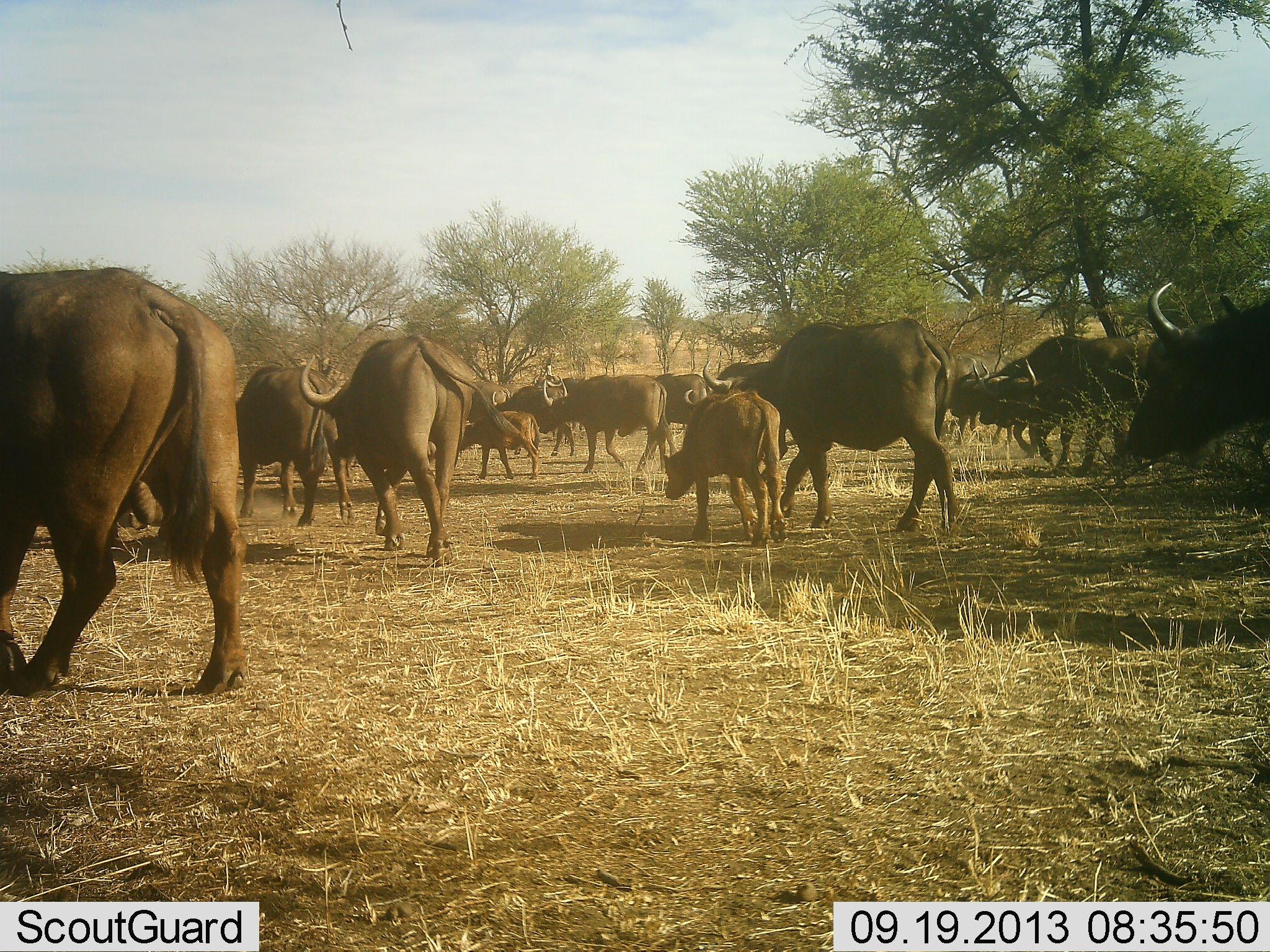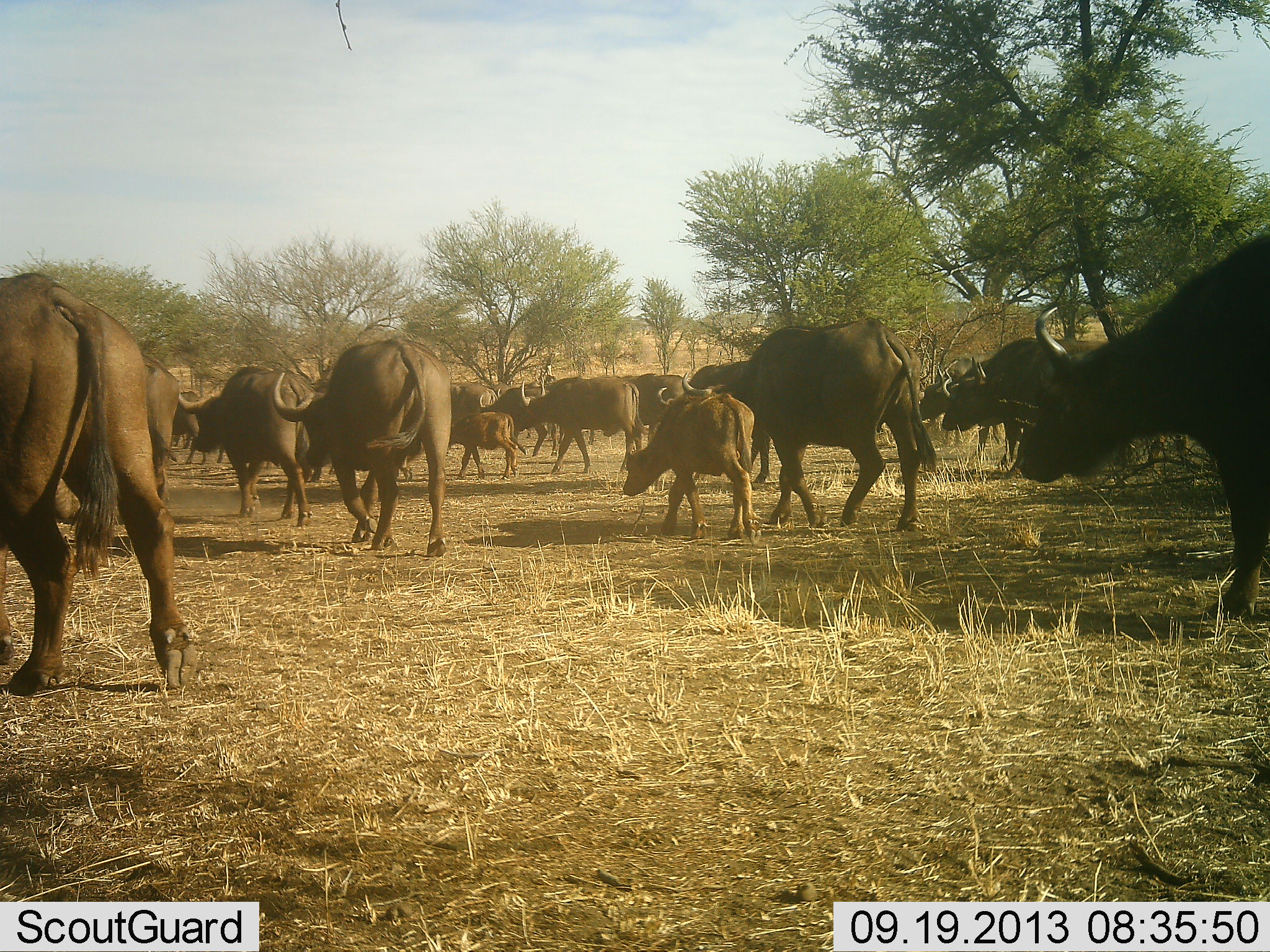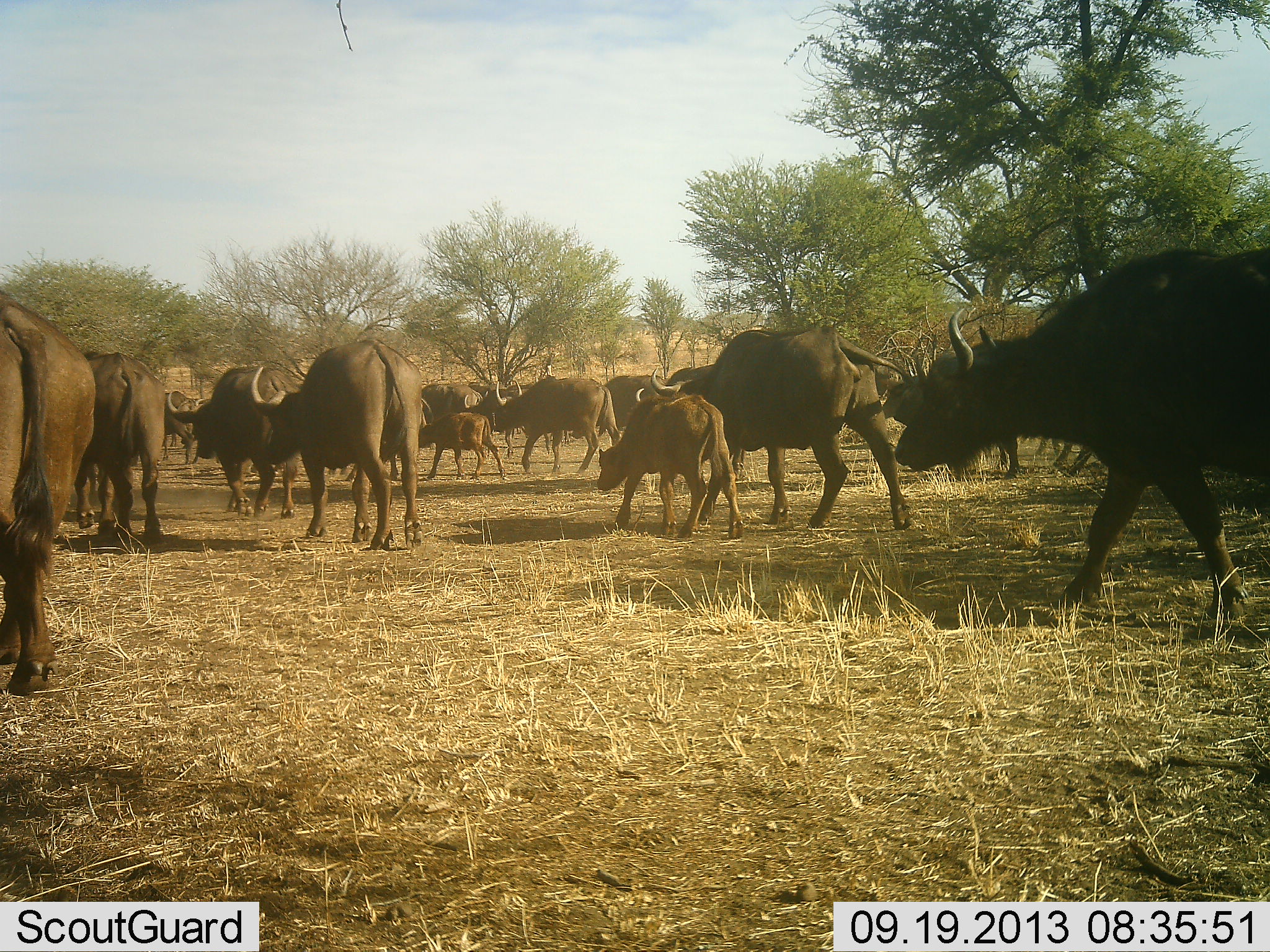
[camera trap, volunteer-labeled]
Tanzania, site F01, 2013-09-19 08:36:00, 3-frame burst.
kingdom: Animalia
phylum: Chordata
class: Mammalia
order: Artiodactyla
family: Bovidae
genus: Syncerus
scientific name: Syncerus caffer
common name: cape buffalo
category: buffalo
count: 11-50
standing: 8%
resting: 0%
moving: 96%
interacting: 4%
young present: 88%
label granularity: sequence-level